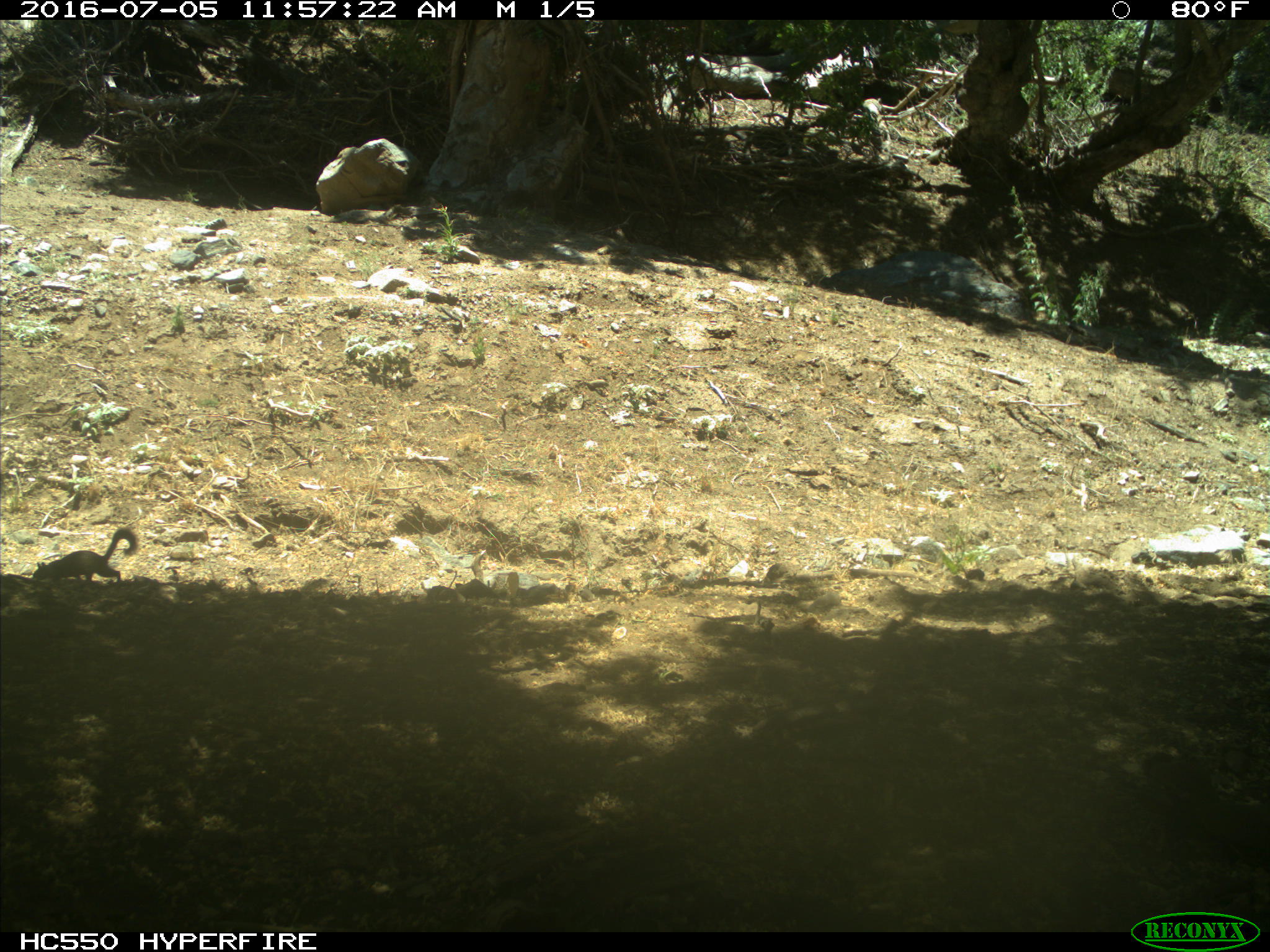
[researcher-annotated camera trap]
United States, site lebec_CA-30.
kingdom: Animalia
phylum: Chordata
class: Mammalia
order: Rodentia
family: Sciuridae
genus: Otospermophilus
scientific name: Otospermophilus beecheyi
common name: california ground squirrel